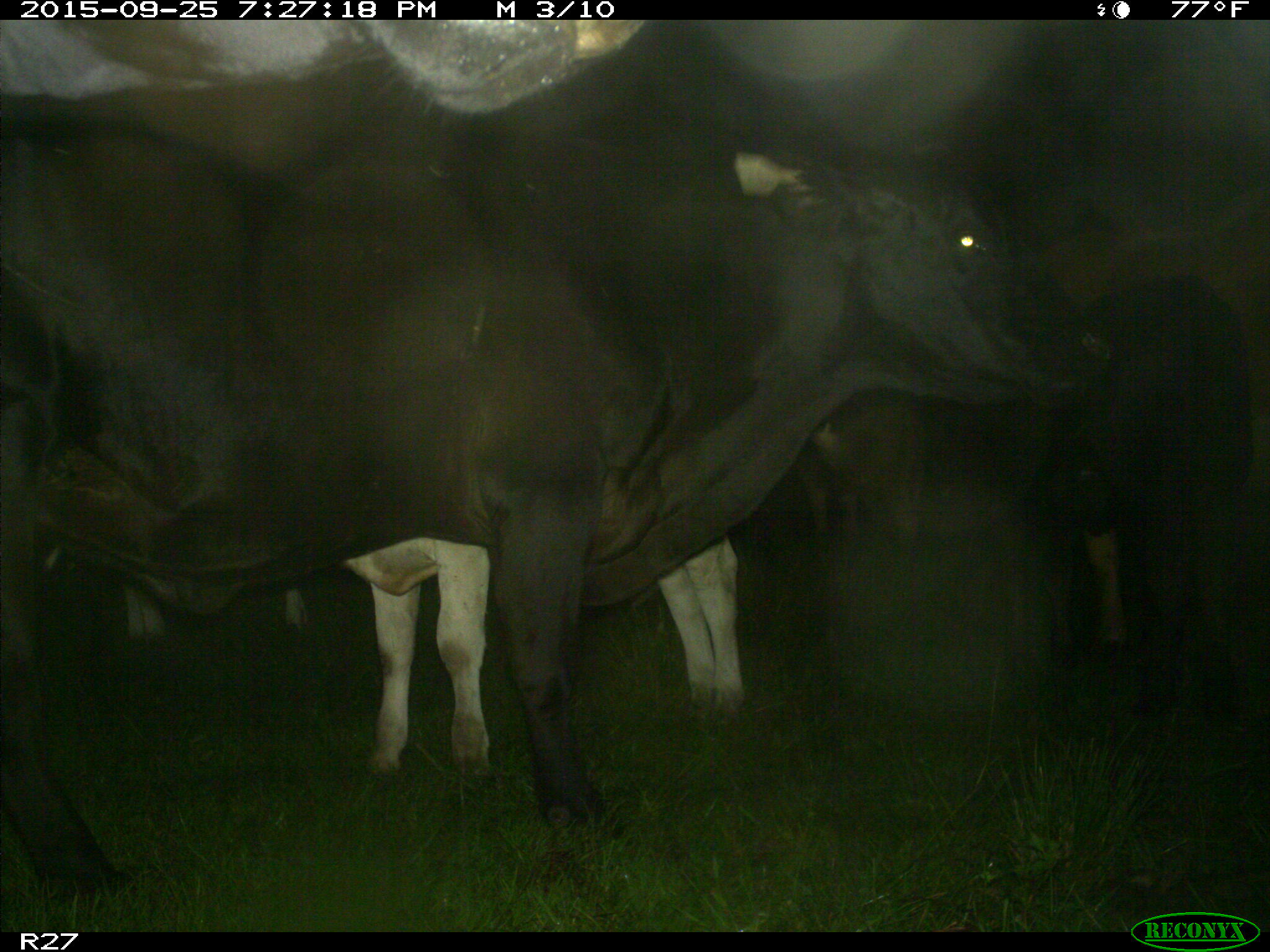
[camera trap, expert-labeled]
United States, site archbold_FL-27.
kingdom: Animalia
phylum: Chordata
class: Mammalia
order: Artiodactyla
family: Bovidae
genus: Bos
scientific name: Bos taurus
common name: domestic cow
Bos taurus (domestic cow).